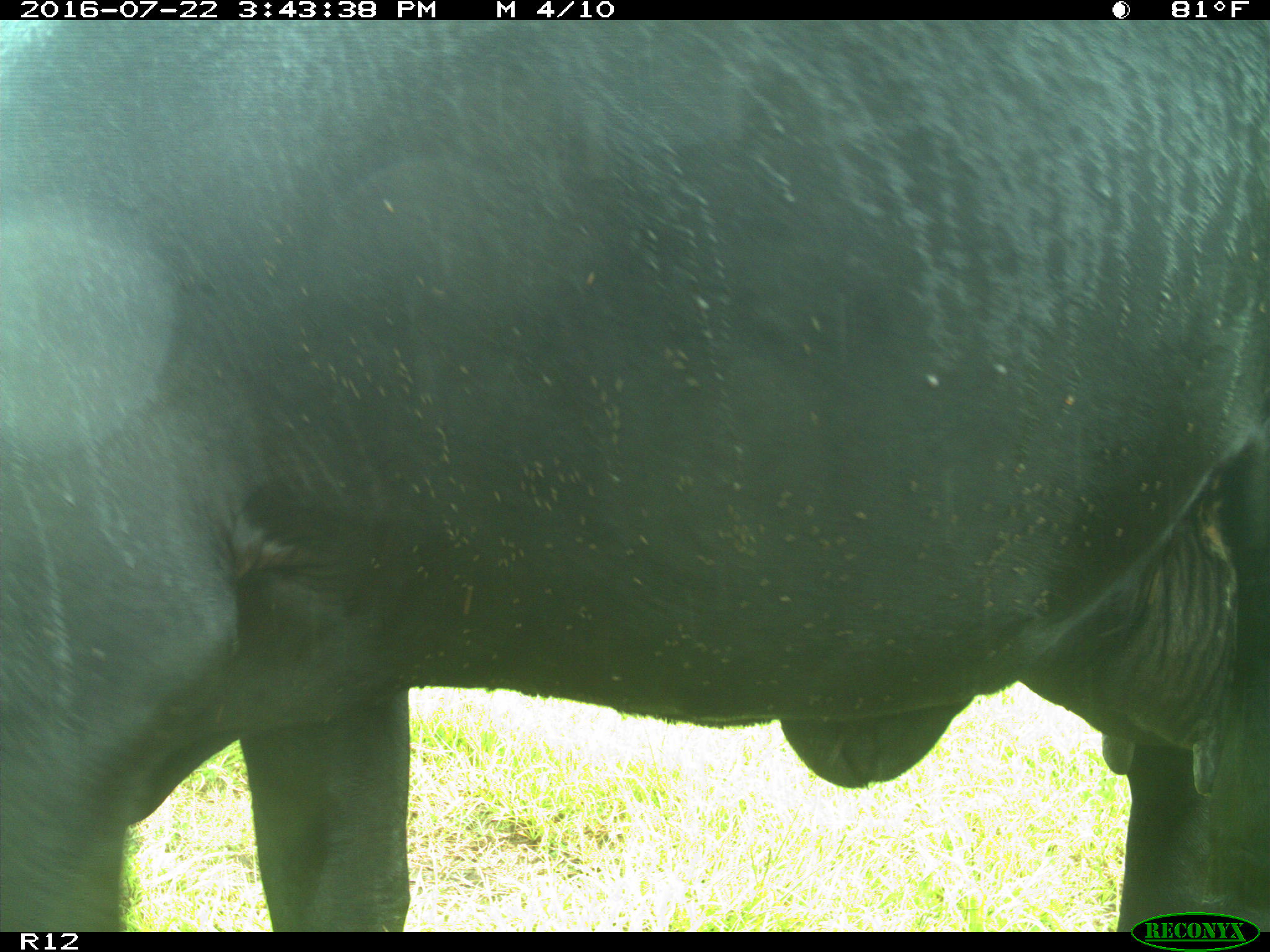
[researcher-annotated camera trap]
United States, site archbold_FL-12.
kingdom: Animalia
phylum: Chordata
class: Mammalia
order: Artiodactyla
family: Bovidae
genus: Bos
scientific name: Bos taurus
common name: domestic cow